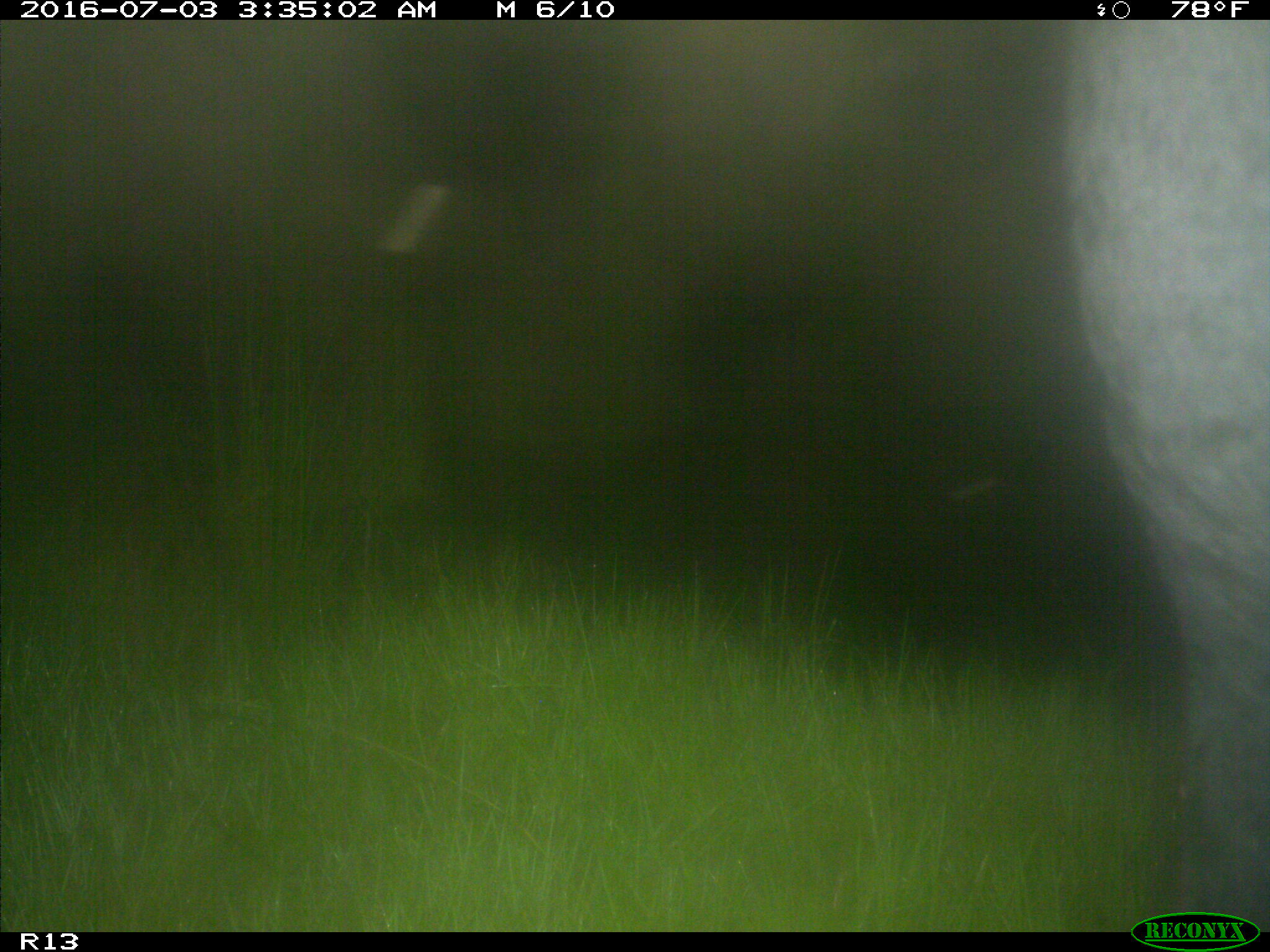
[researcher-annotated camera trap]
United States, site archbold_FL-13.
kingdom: Animalia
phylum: Chordata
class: Mammalia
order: Artiodactyla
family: Bovidae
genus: Bos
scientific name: Bos taurus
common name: domestic cow